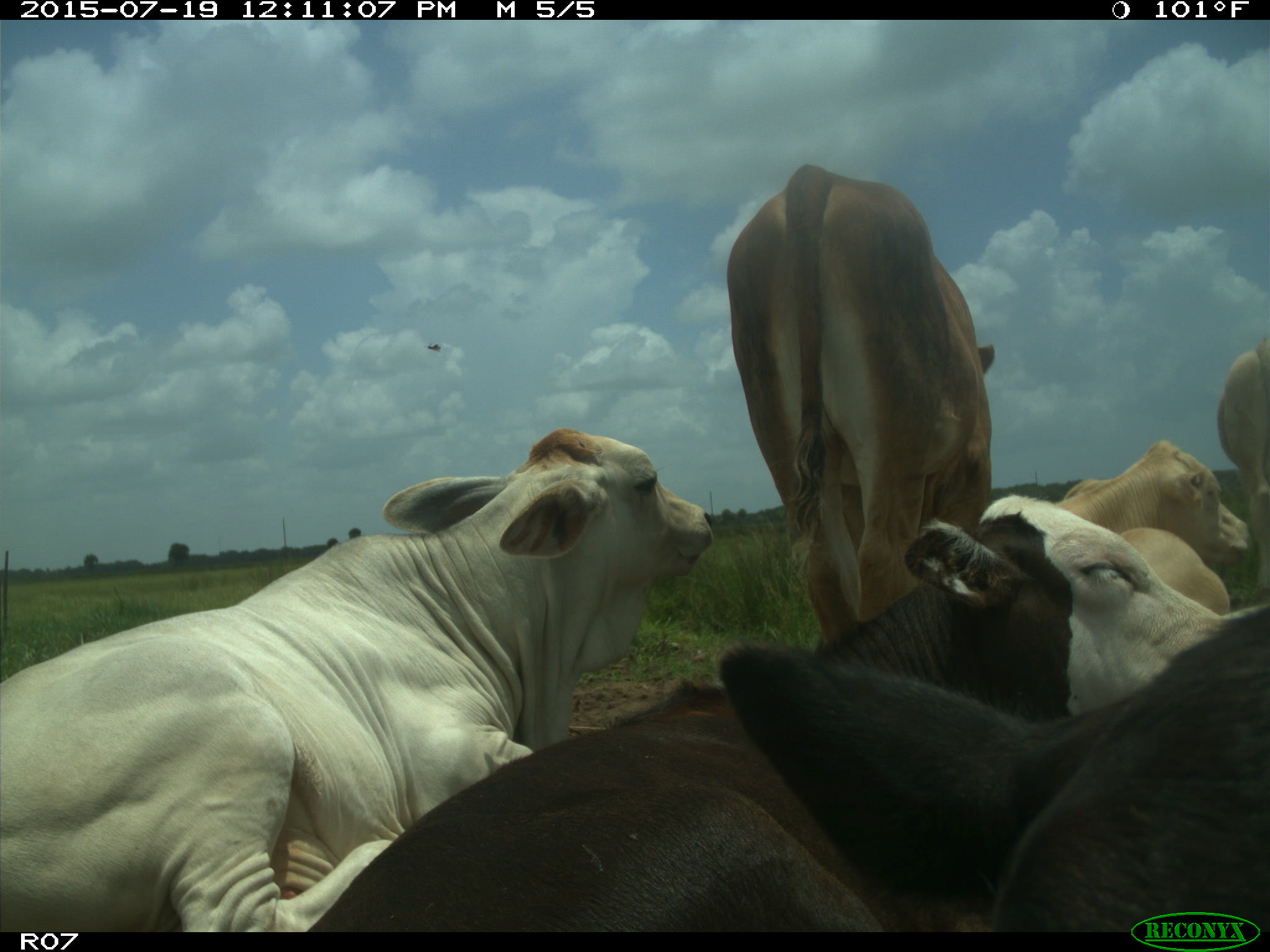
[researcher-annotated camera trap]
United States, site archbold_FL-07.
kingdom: Animalia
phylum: Chordata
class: Mammalia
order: Artiodactyla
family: Bovidae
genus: Bos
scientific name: Bos taurus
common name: domestic cow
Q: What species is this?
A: Bos taurus (domestic cow).